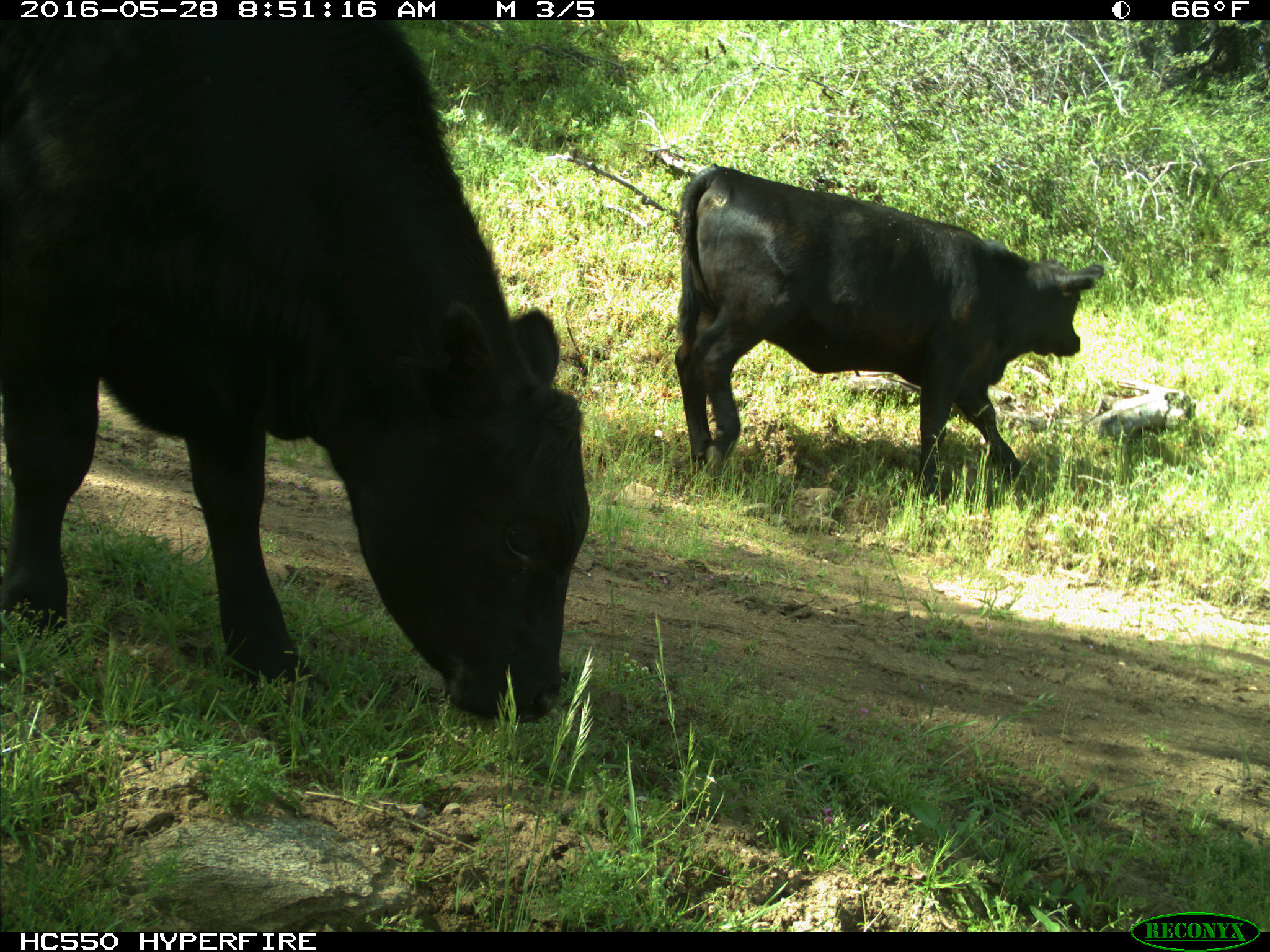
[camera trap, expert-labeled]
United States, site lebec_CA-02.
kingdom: Animalia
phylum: Chordata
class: Mammalia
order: Artiodactyla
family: Bovidae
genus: Bos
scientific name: Bos taurus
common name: domestic cow